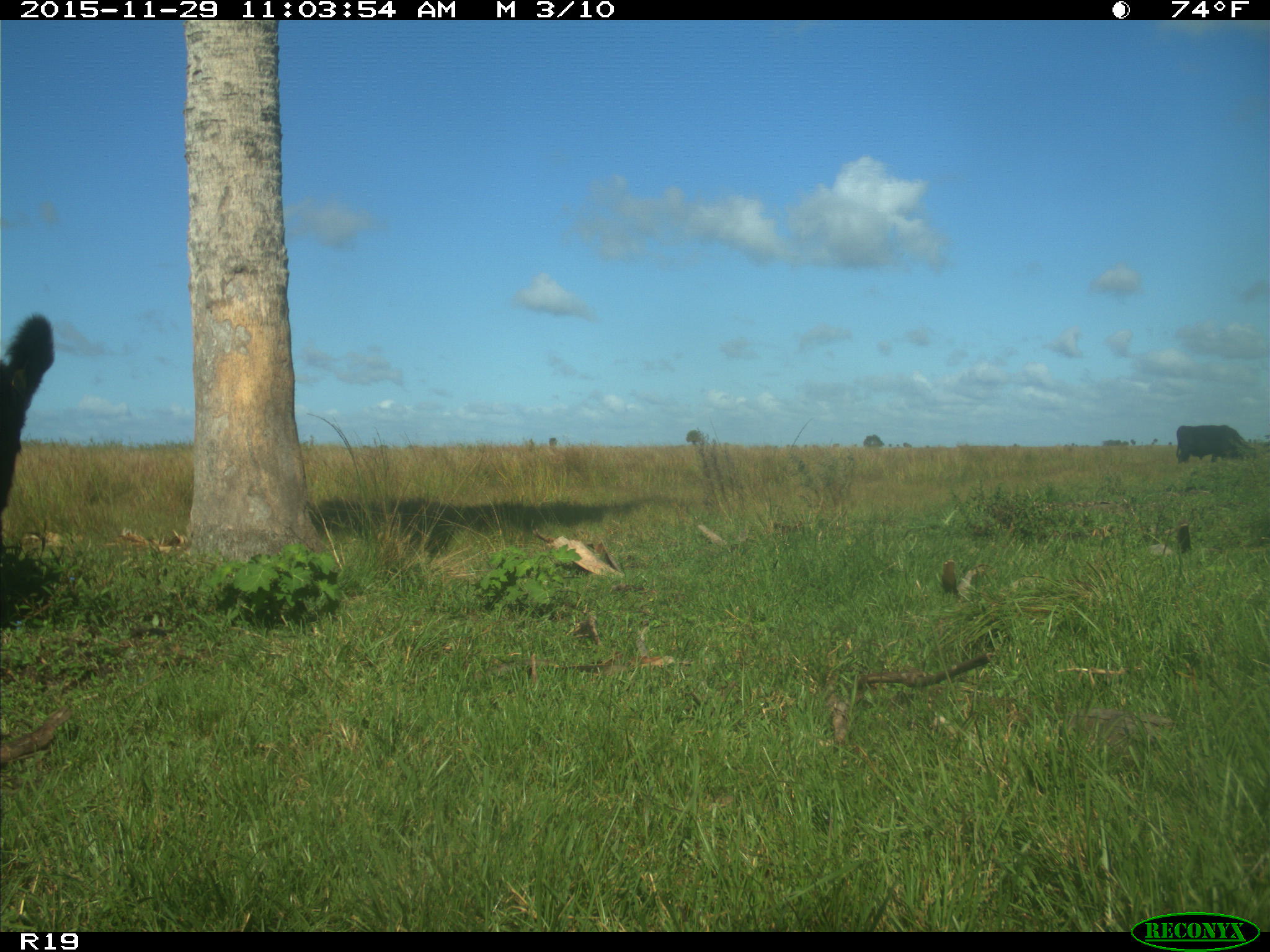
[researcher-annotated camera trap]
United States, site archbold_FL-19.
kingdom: Animalia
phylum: Chordata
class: Mammalia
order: Artiodactyla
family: Bovidae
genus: Bos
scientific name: Bos taurus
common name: domestic cow